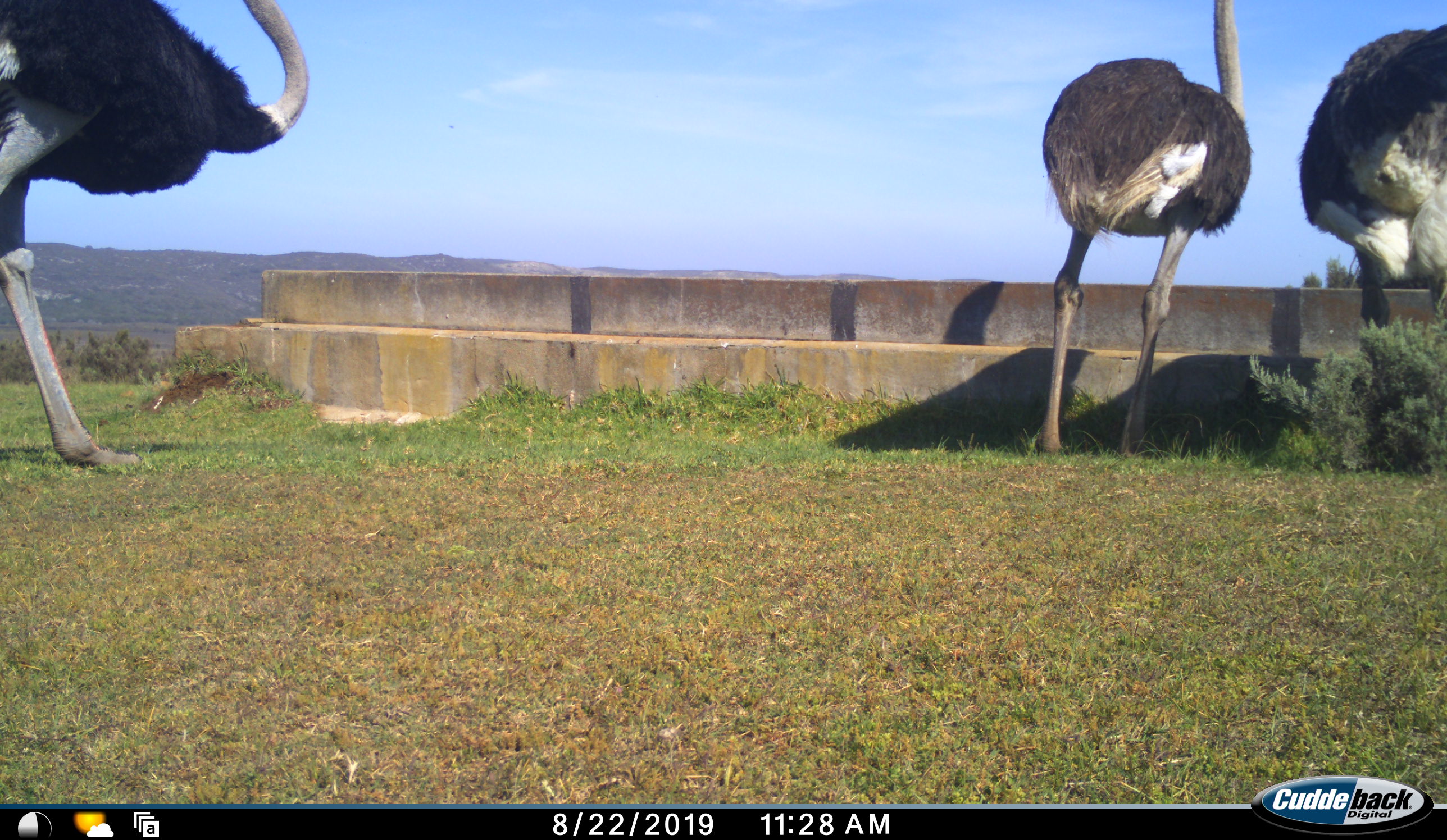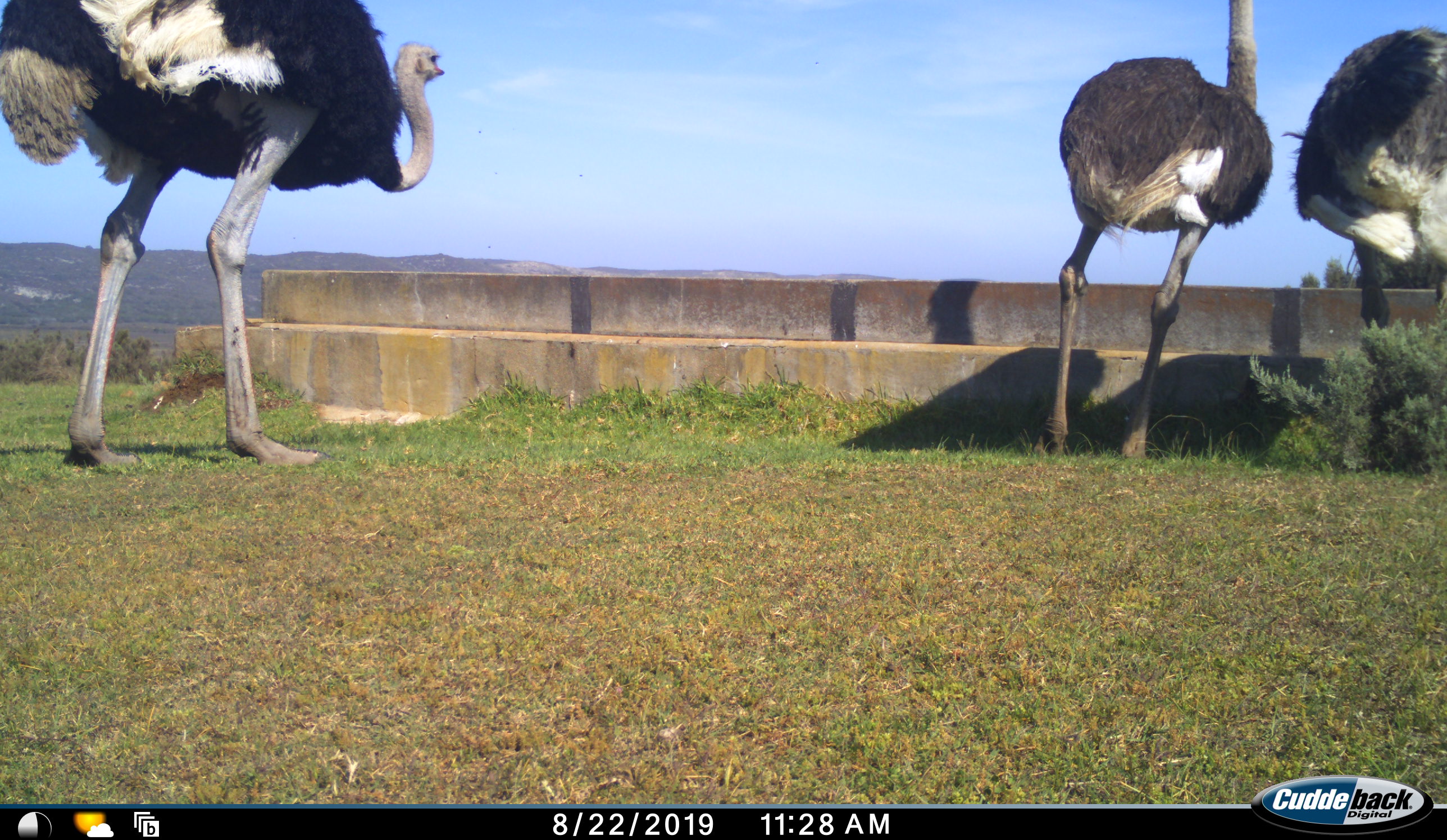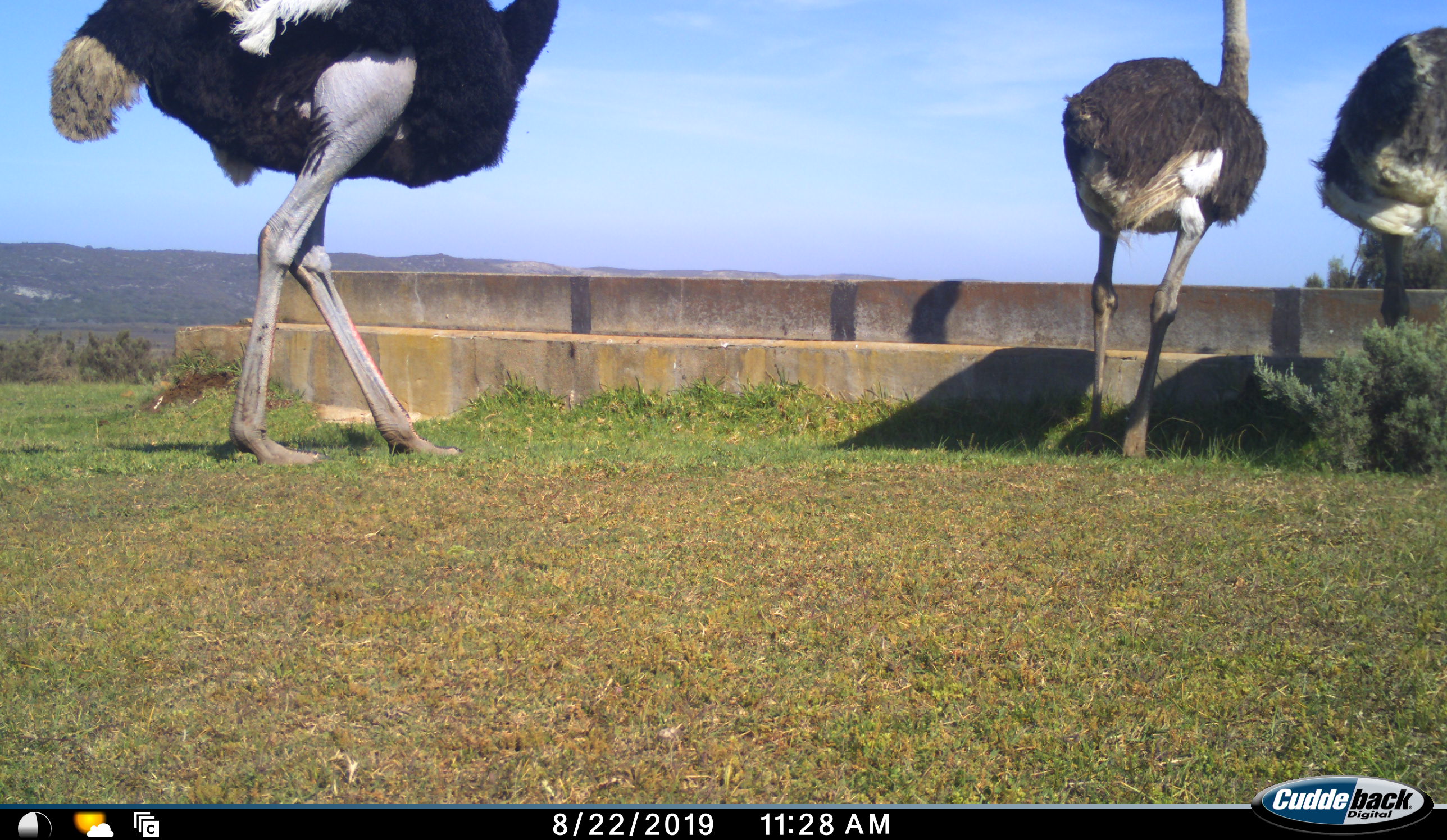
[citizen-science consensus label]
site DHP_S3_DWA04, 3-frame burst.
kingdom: Animalia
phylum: Chordata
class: Aves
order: Struthioniformes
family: Struthionidae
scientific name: Struthionidae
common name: ostrich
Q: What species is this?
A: Ostrich (Struthionidae).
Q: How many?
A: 3.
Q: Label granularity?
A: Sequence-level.